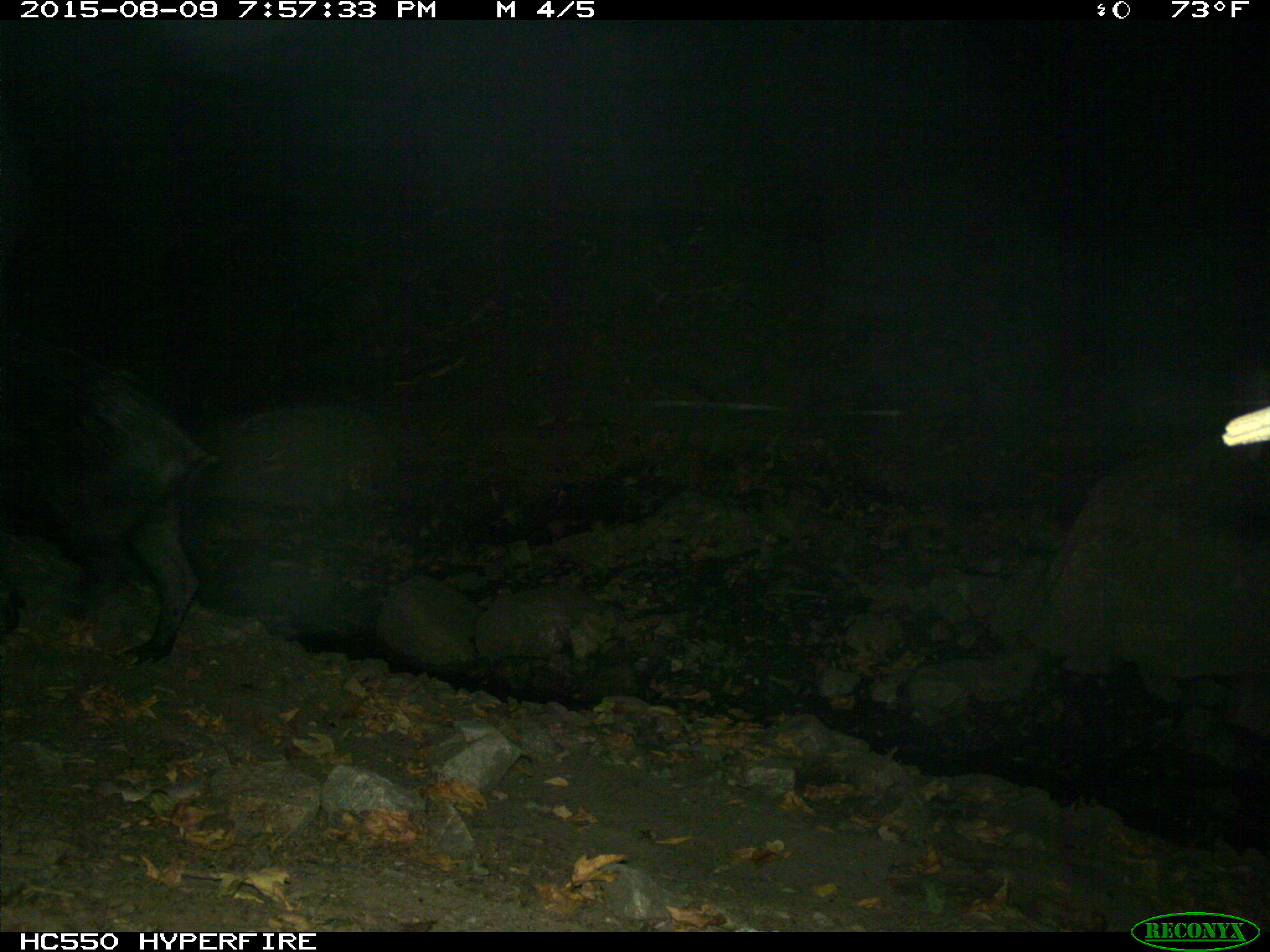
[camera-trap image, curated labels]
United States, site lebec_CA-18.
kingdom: Animalia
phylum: Chordata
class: Mammalia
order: Artiodactyla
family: Suidae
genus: Sus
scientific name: Sus scrofa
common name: wild boar